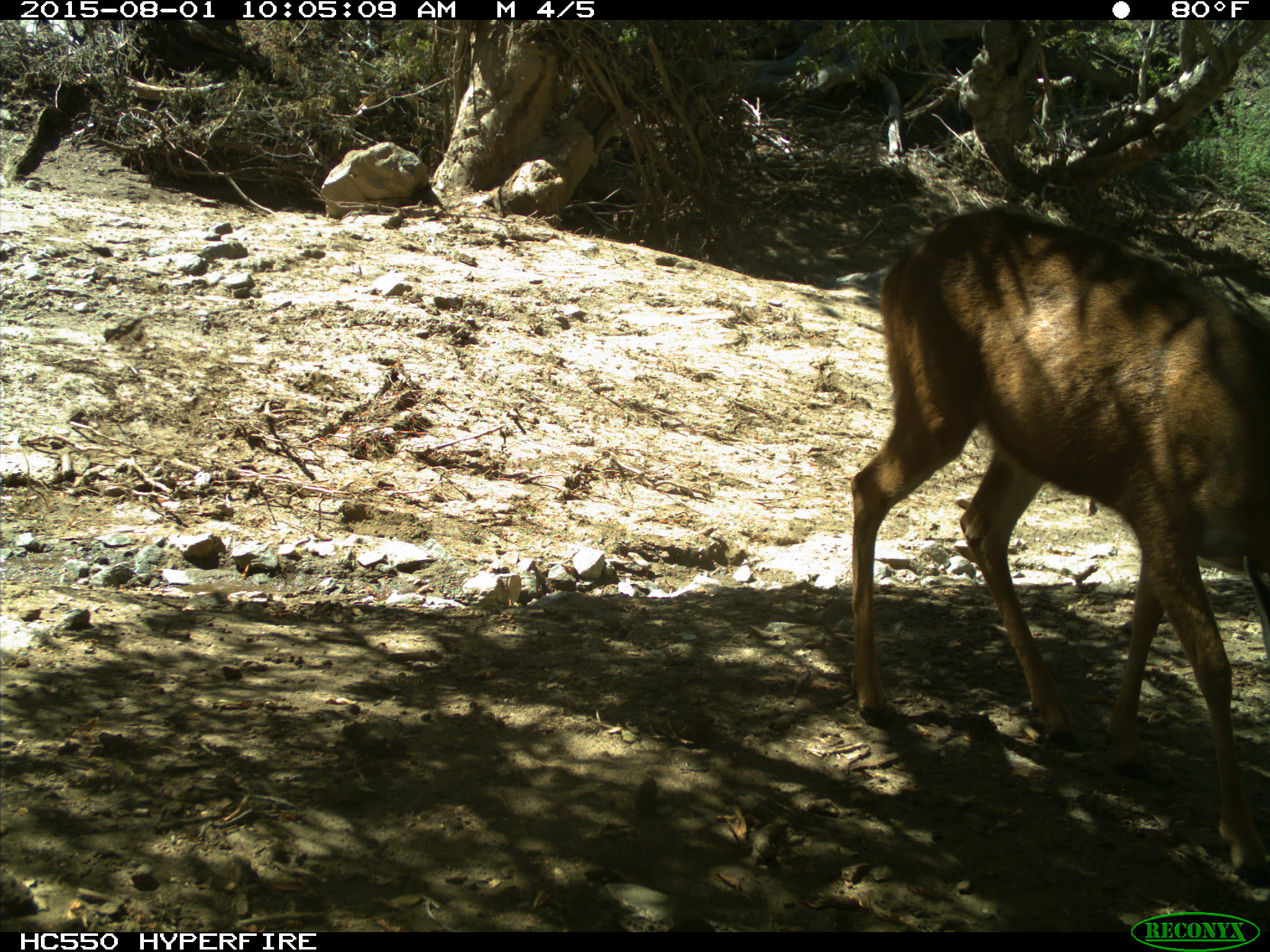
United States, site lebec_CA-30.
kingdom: Animalia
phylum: Chordata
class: Mammalia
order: Artiodactyla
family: Cervidae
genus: Odocoileus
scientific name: Odocoileus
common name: deer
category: unidentified deer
Unidentified deer (deer) (Odocoileus).